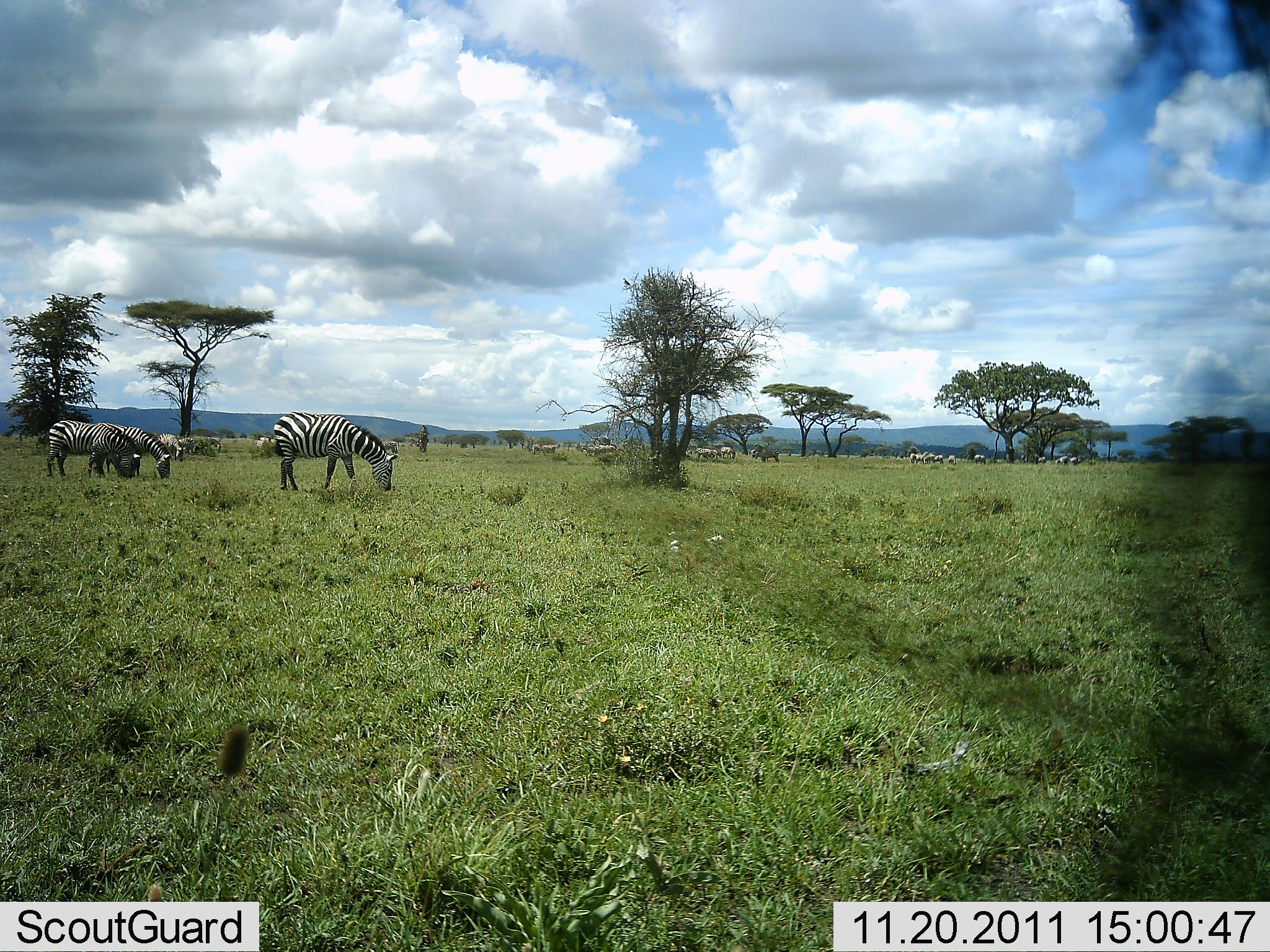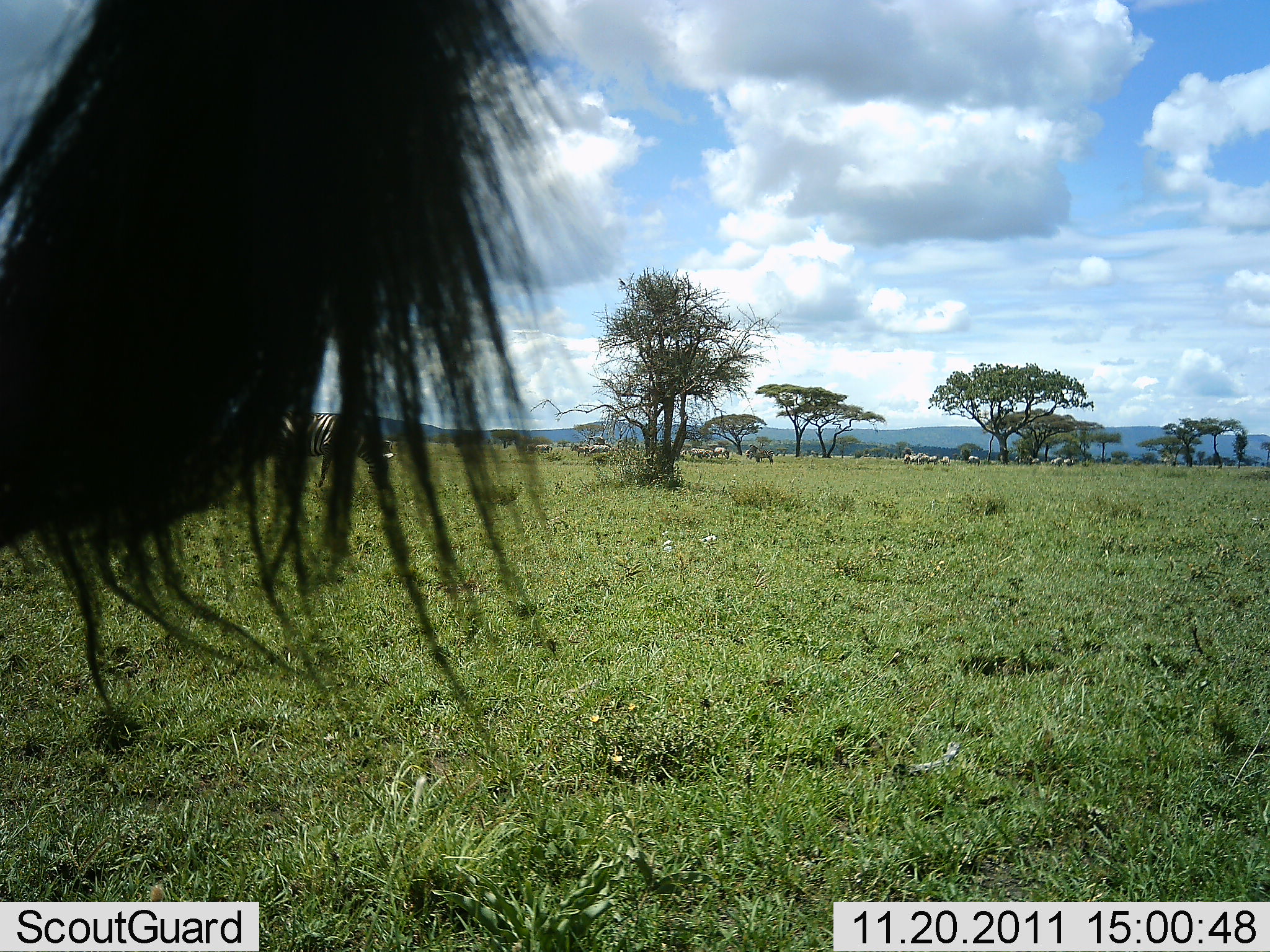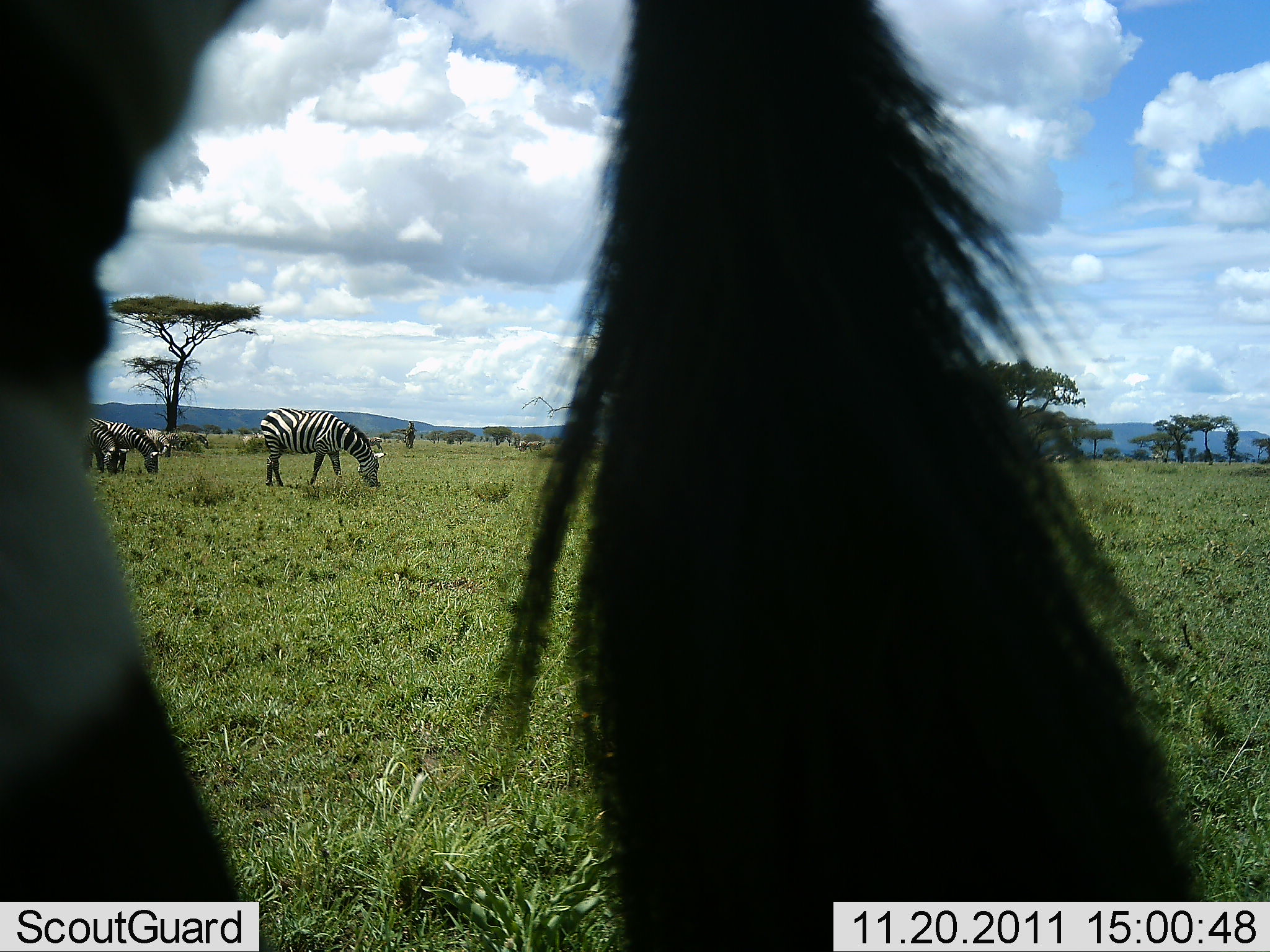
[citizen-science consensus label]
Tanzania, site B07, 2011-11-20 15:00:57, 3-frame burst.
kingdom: Animalia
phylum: Chordata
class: Mammalia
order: Perissodactyla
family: Equidae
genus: Equus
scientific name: Equus quagga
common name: plains zebra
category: zebra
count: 5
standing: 45%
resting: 9%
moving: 45%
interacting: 18%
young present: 0%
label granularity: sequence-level